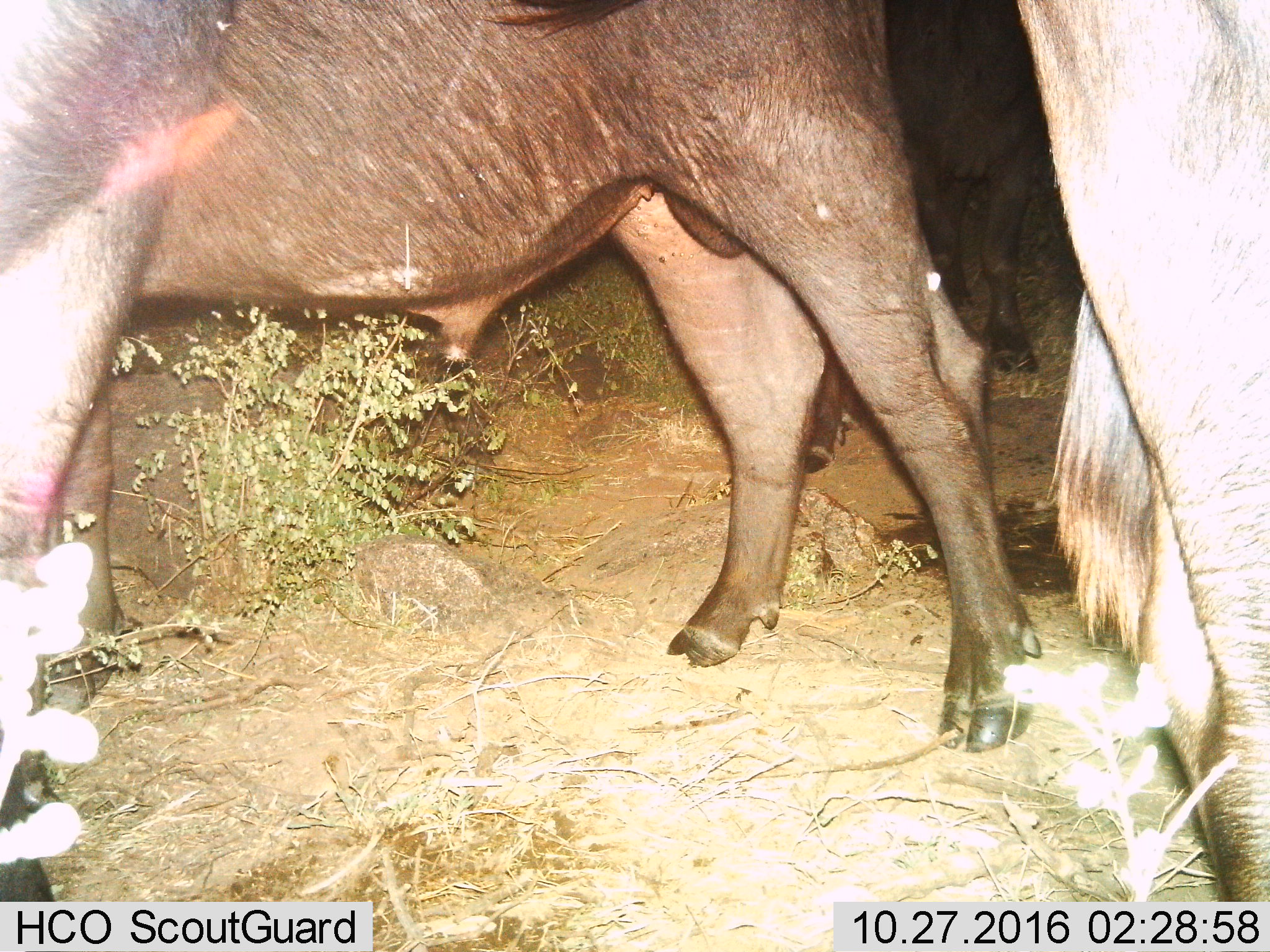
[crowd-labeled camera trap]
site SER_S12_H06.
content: unidentified animal